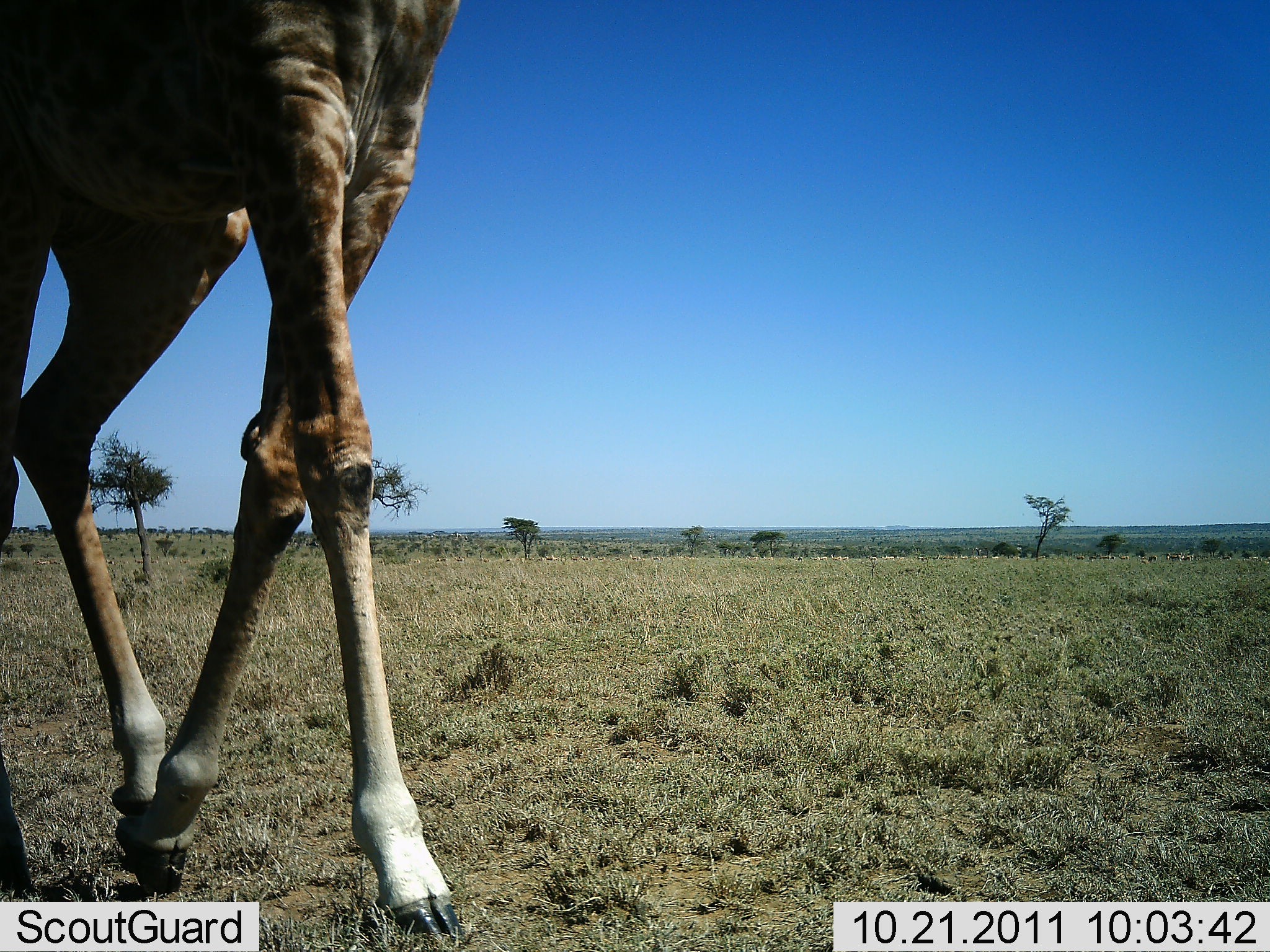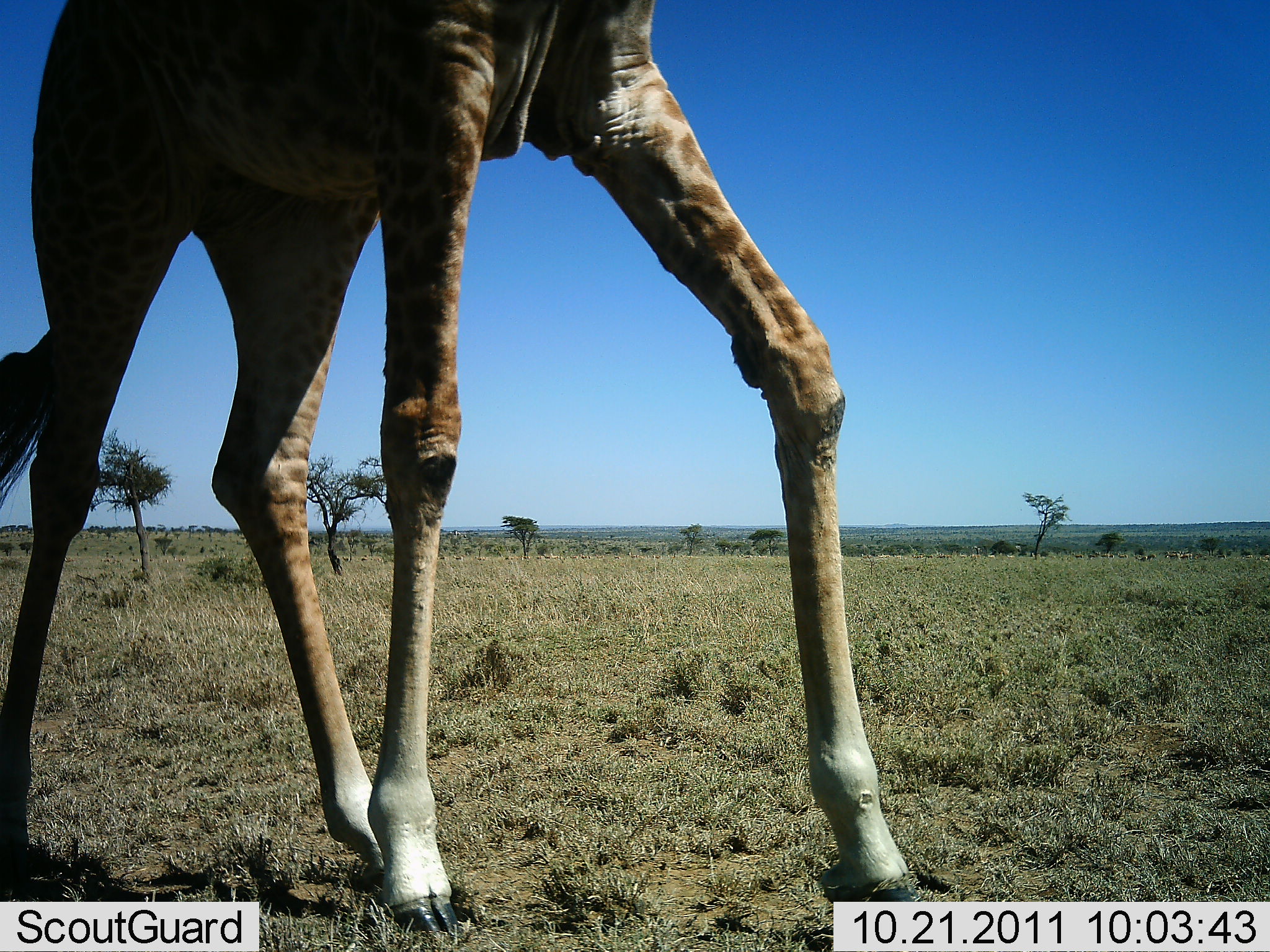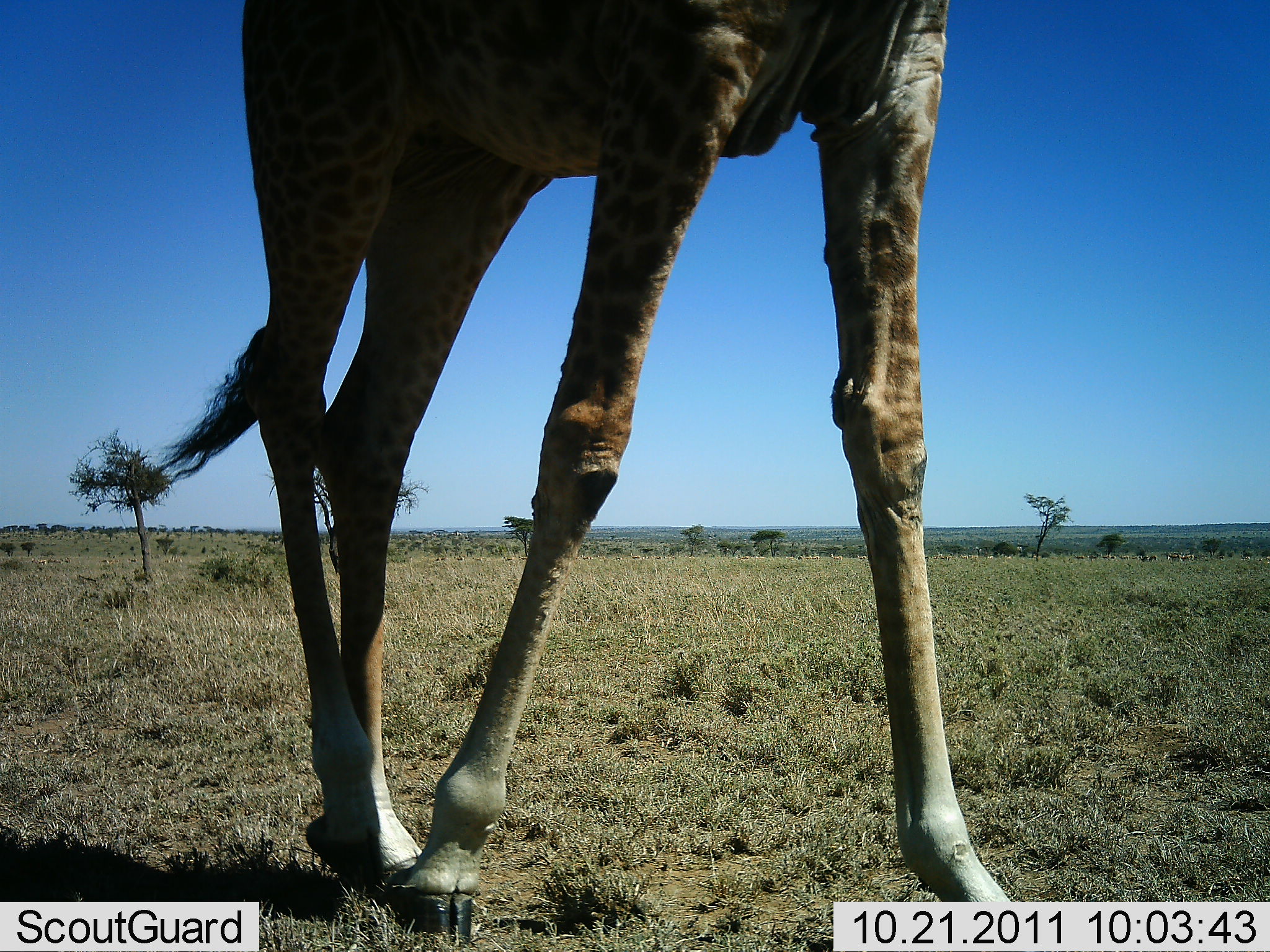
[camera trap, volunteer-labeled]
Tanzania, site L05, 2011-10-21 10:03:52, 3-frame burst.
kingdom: Animalia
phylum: Chordata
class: Mammalia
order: Artiodactyla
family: Giraffidae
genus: Giraffa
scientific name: Giraffa camelopardalis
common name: giraffe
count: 1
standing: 12%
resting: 0%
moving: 94%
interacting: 0%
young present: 0%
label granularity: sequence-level